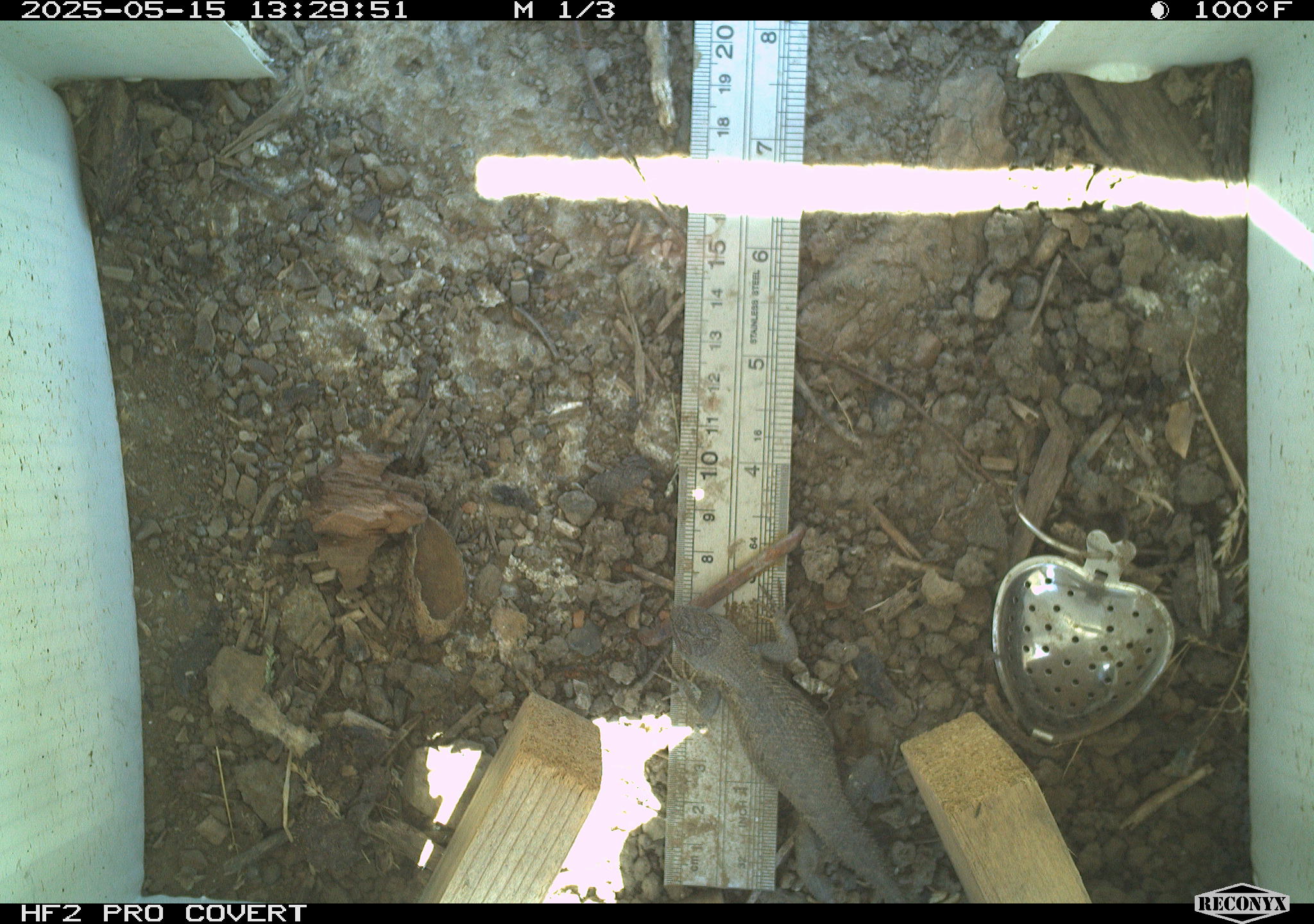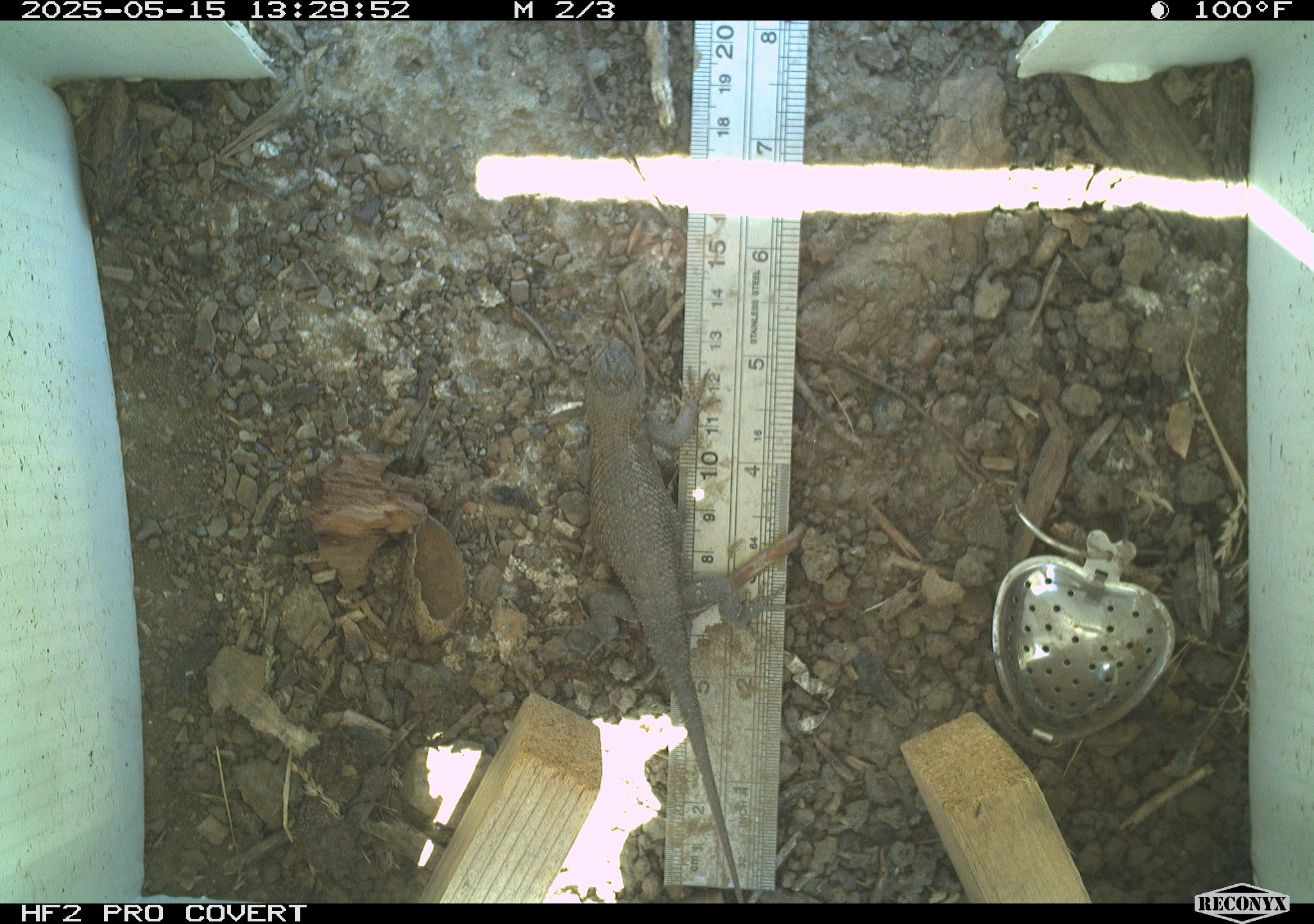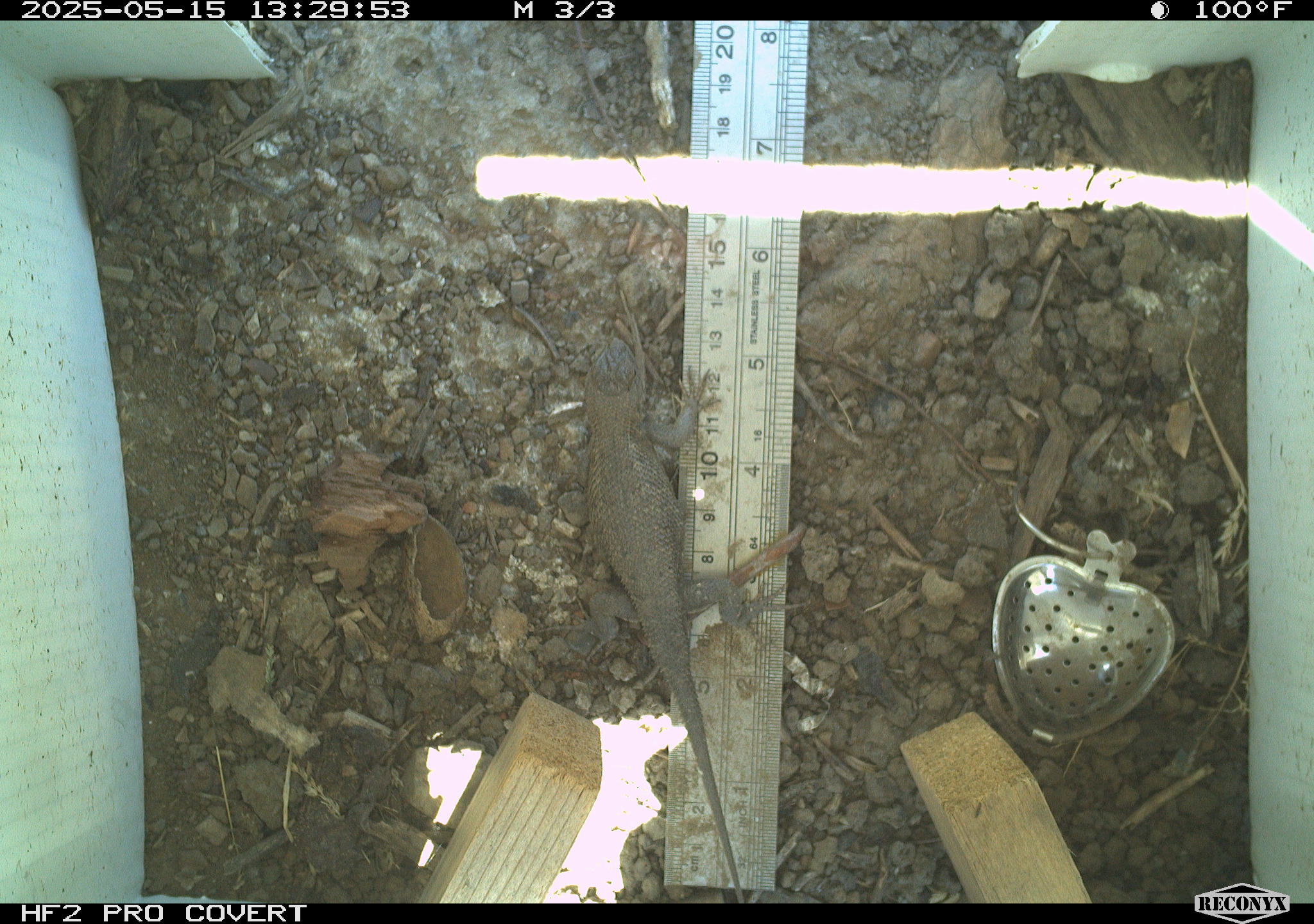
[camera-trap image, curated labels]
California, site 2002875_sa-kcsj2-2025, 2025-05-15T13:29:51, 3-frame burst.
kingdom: Animalia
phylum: Chordata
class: Reptilia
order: Squamata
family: Phrynosomatidae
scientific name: Phrynosomatidae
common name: north american spiny lizards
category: sceloporus/uta species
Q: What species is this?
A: Sceloporus/uta species (north american spiny lizards) (Phrynosomatidae).